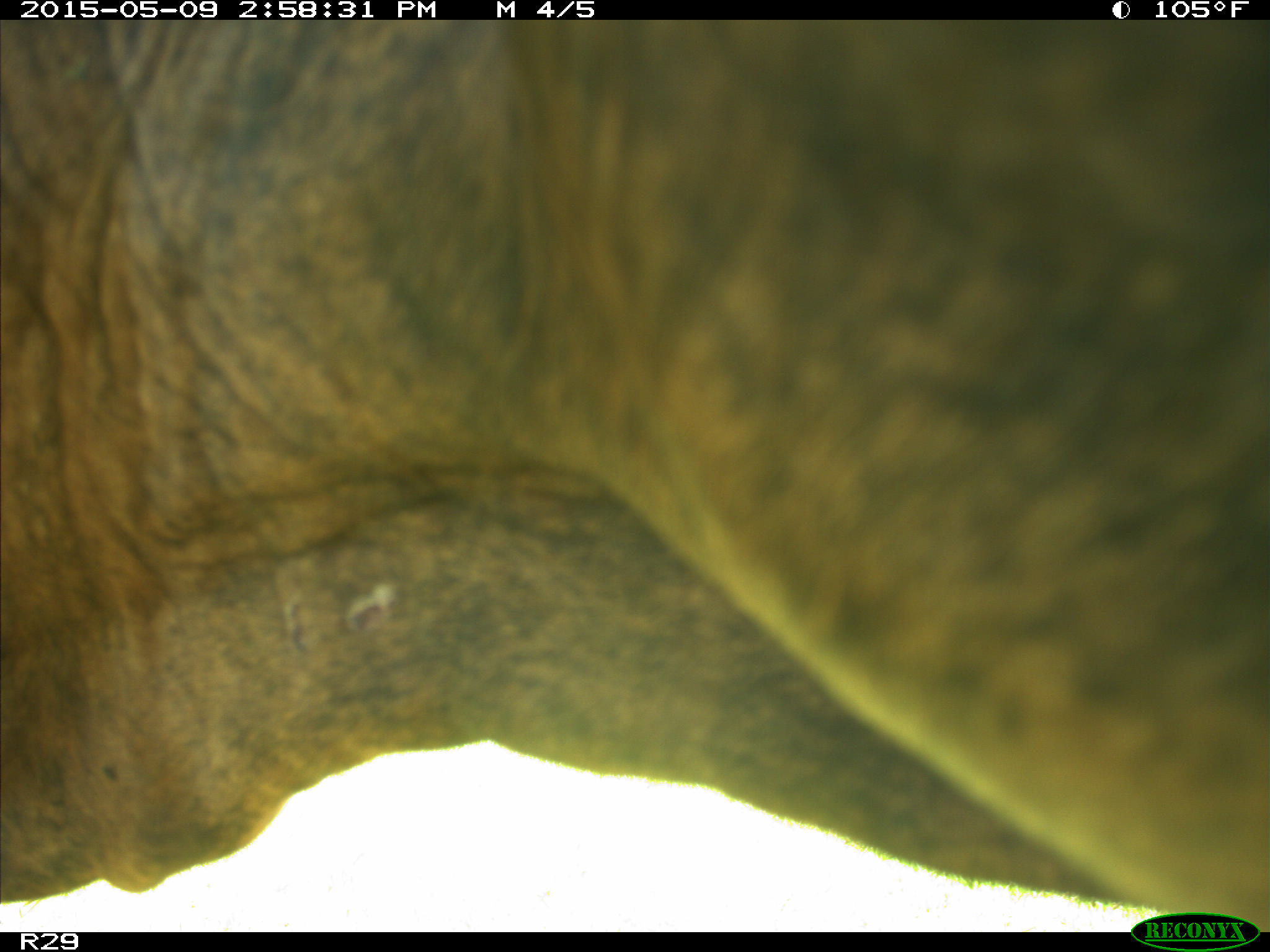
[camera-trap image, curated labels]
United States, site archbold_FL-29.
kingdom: Animalia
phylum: Chordata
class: Mammalia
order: Artiodactyla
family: Bovidae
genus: Bos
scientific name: Bos taurus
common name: domestic cow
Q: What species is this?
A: Bos taurus (domestic cow).